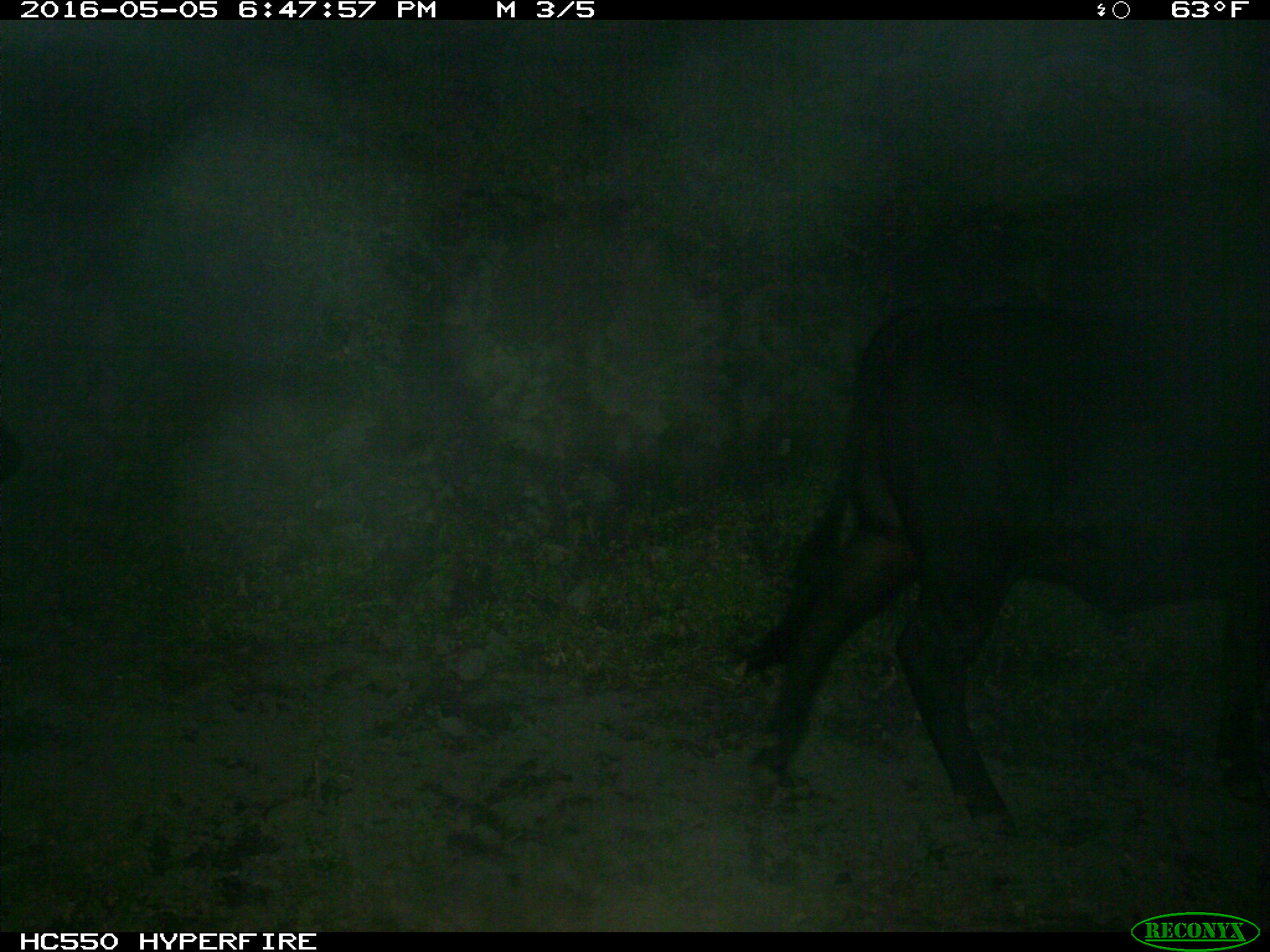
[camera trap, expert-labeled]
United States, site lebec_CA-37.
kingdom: Animalia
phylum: Chordata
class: Mammalia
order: Artiodactyla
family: Bovidae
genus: Bos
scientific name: Bos taurus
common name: domestic cow